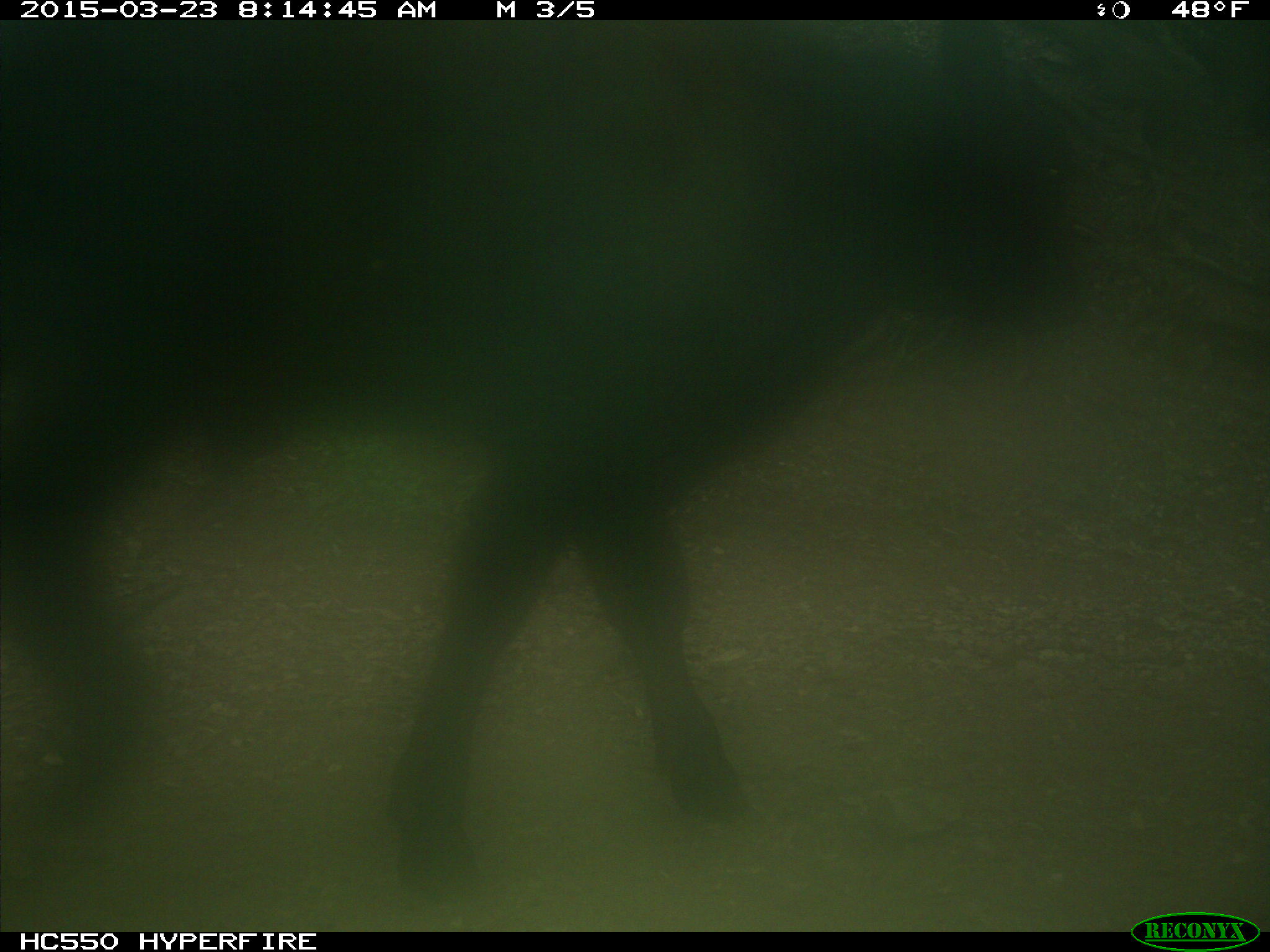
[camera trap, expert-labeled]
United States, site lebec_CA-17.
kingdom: Animalia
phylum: Chordata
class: Mammalia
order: Artiodactyla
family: Bovidae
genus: Bos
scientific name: Bos taurus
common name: domestic cow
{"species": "Bos taurus (domestic cow)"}